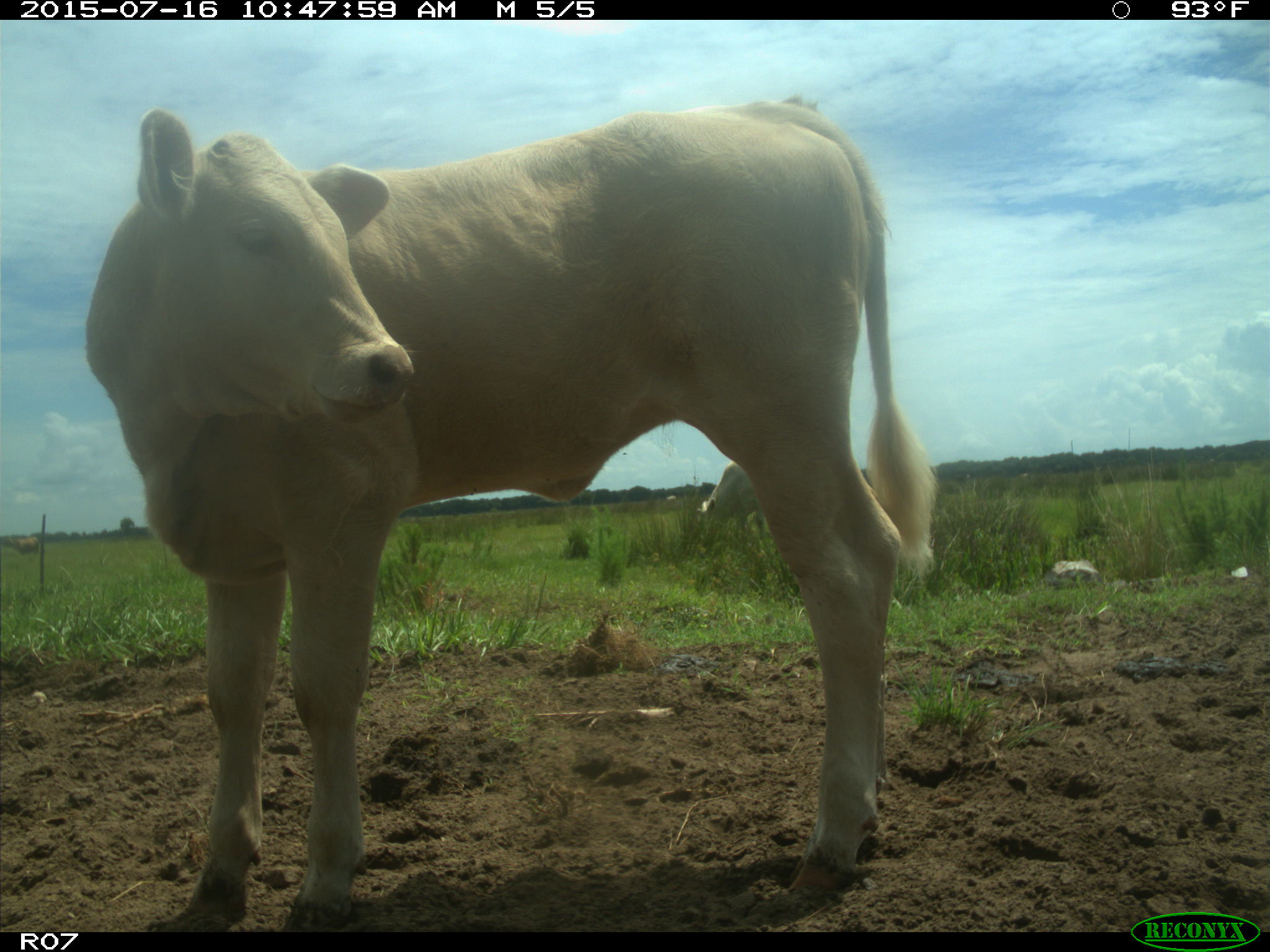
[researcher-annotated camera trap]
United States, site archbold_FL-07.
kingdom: Animalia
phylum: Chordata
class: Mammalia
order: Artiodactyla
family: Bovidae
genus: Bos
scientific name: Bos taurus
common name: domestic cow